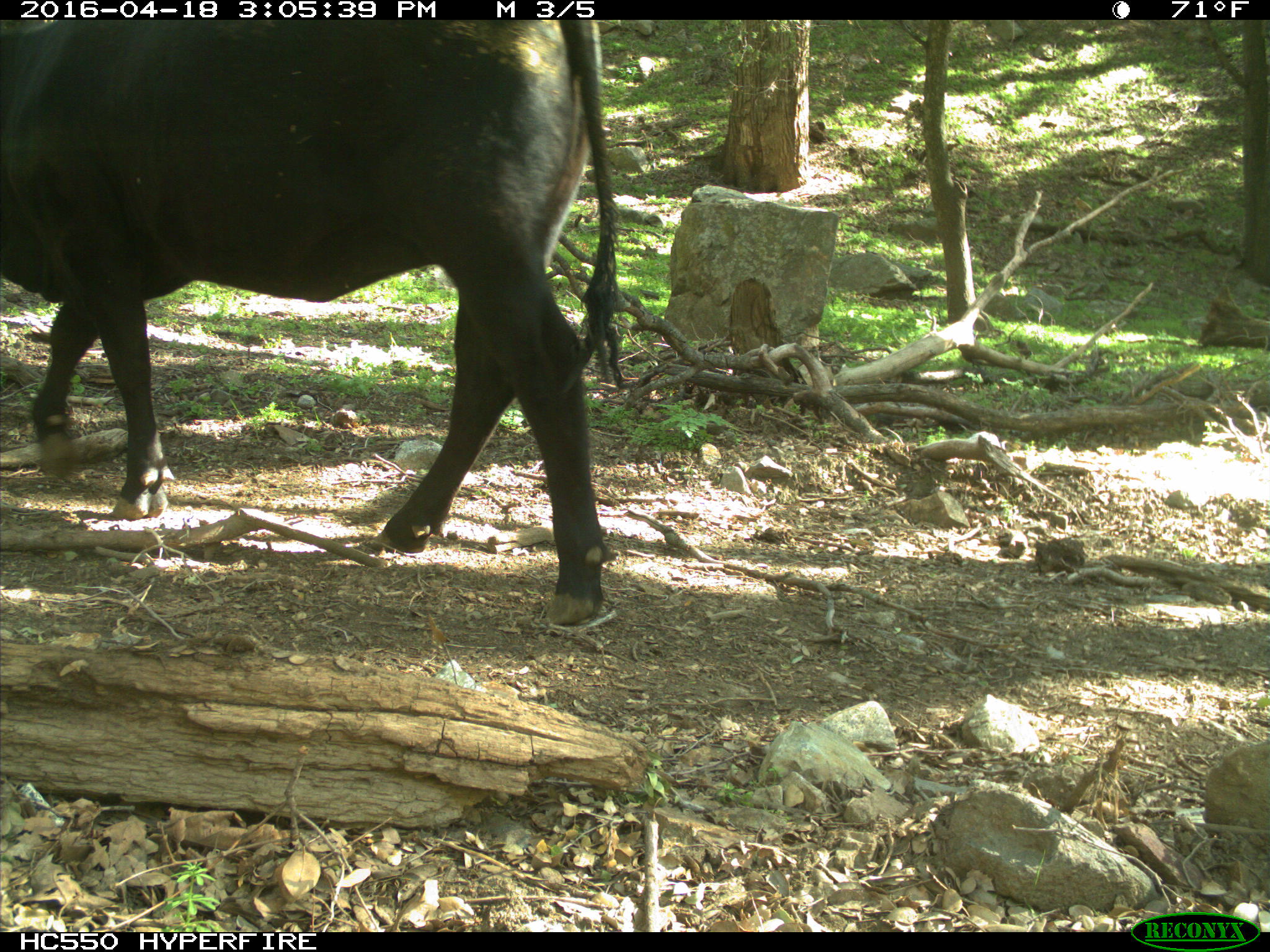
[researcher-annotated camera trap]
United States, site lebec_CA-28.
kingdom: Animalia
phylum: Chordata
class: Mammalia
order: Artiodactyla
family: Bovidae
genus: Bos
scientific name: Bos taurus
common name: domestic cow